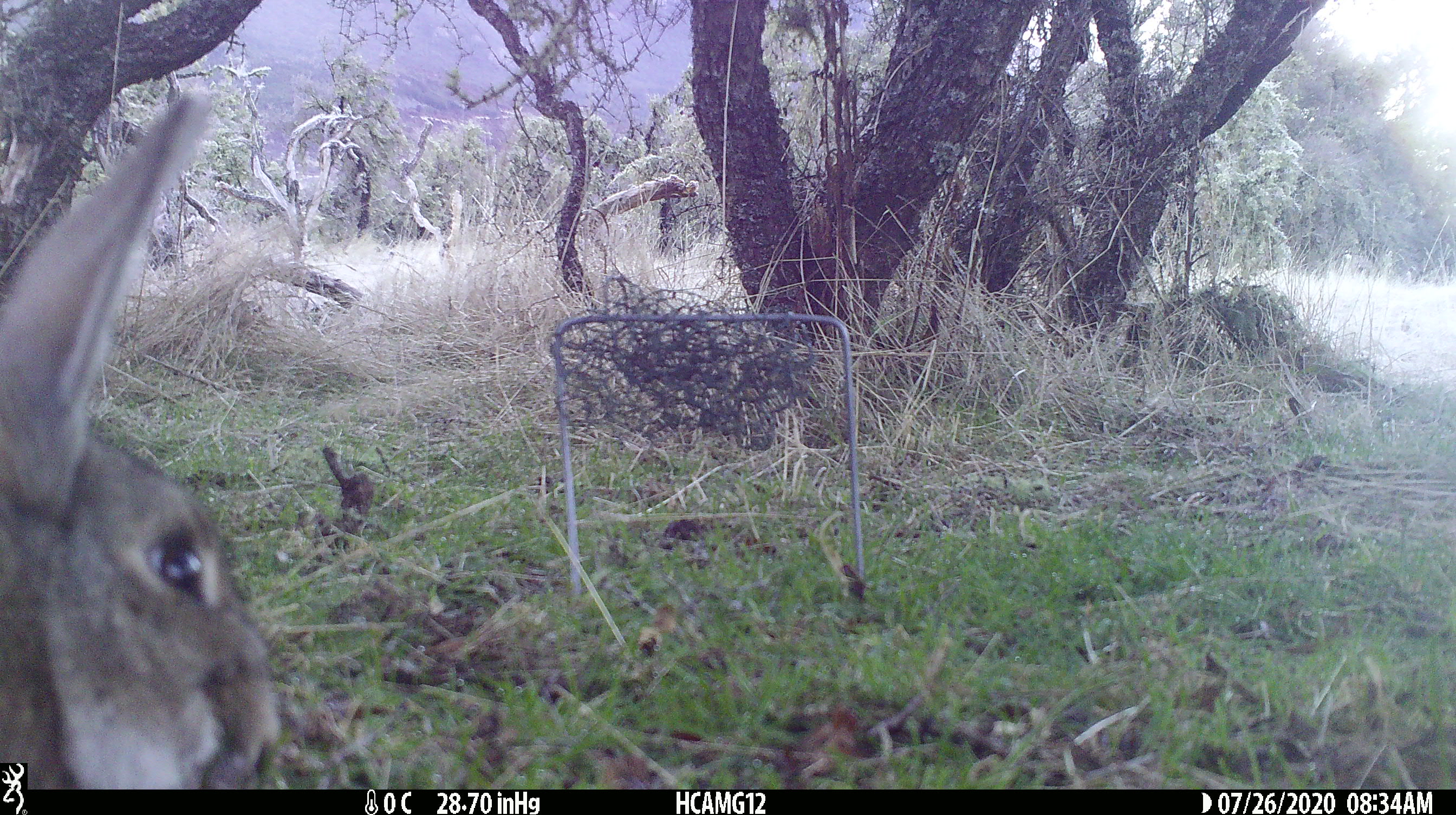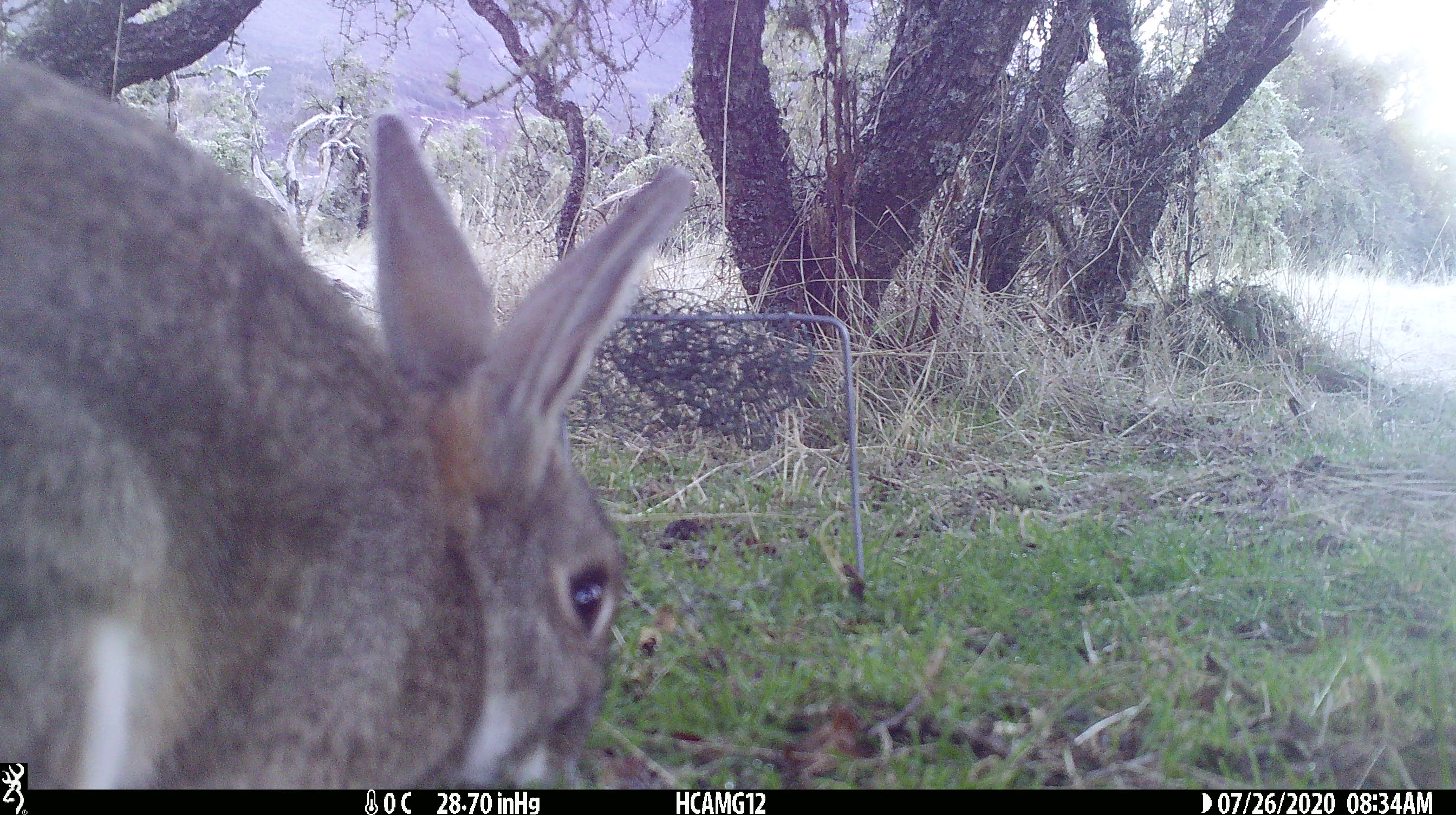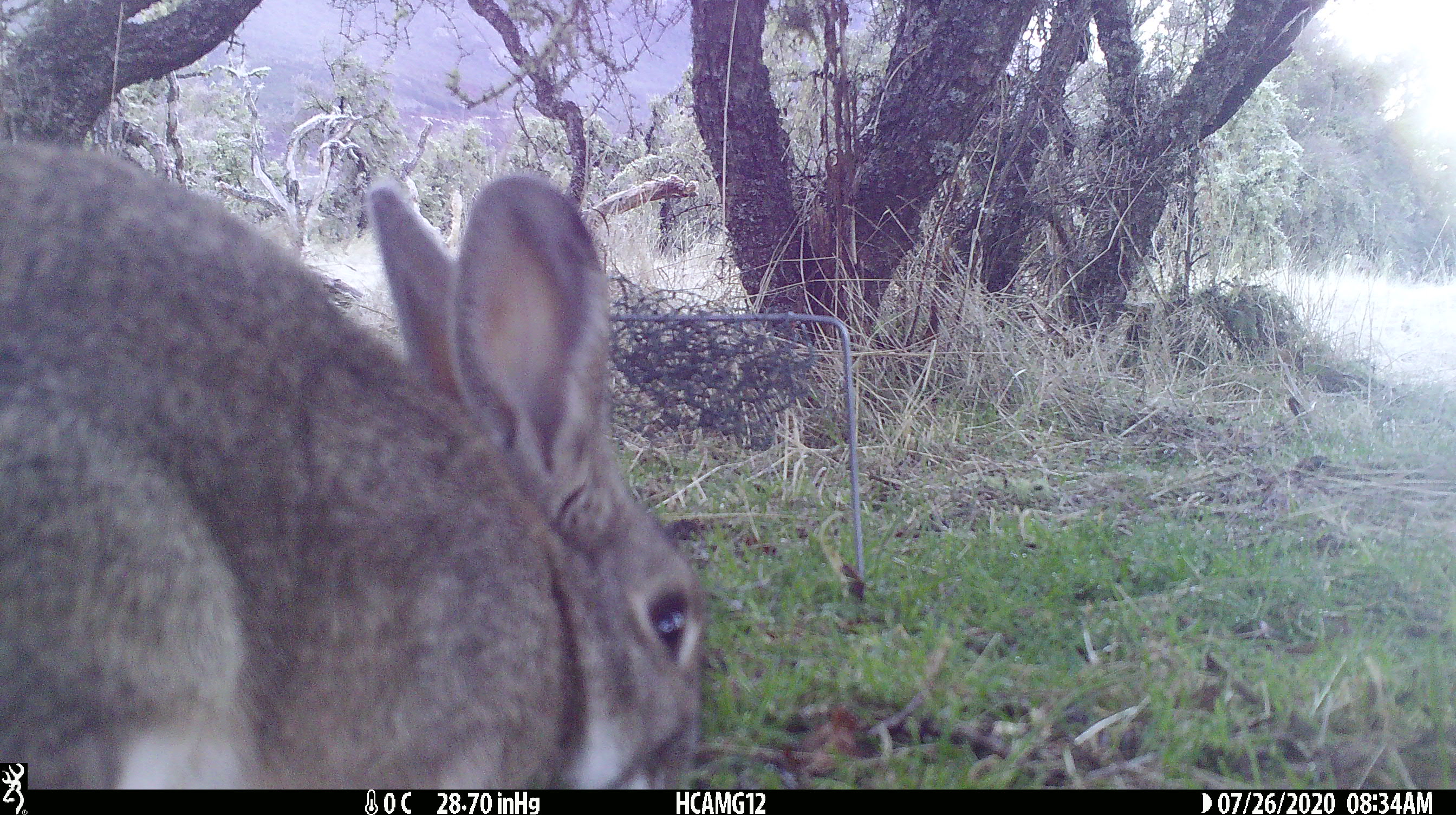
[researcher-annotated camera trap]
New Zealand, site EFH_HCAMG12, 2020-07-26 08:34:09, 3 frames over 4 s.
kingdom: Animalia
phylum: Chordata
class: Mammalia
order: Lagomorpha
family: Leporidae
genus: Lepus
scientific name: Lepus europaeus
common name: brown hare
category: hare